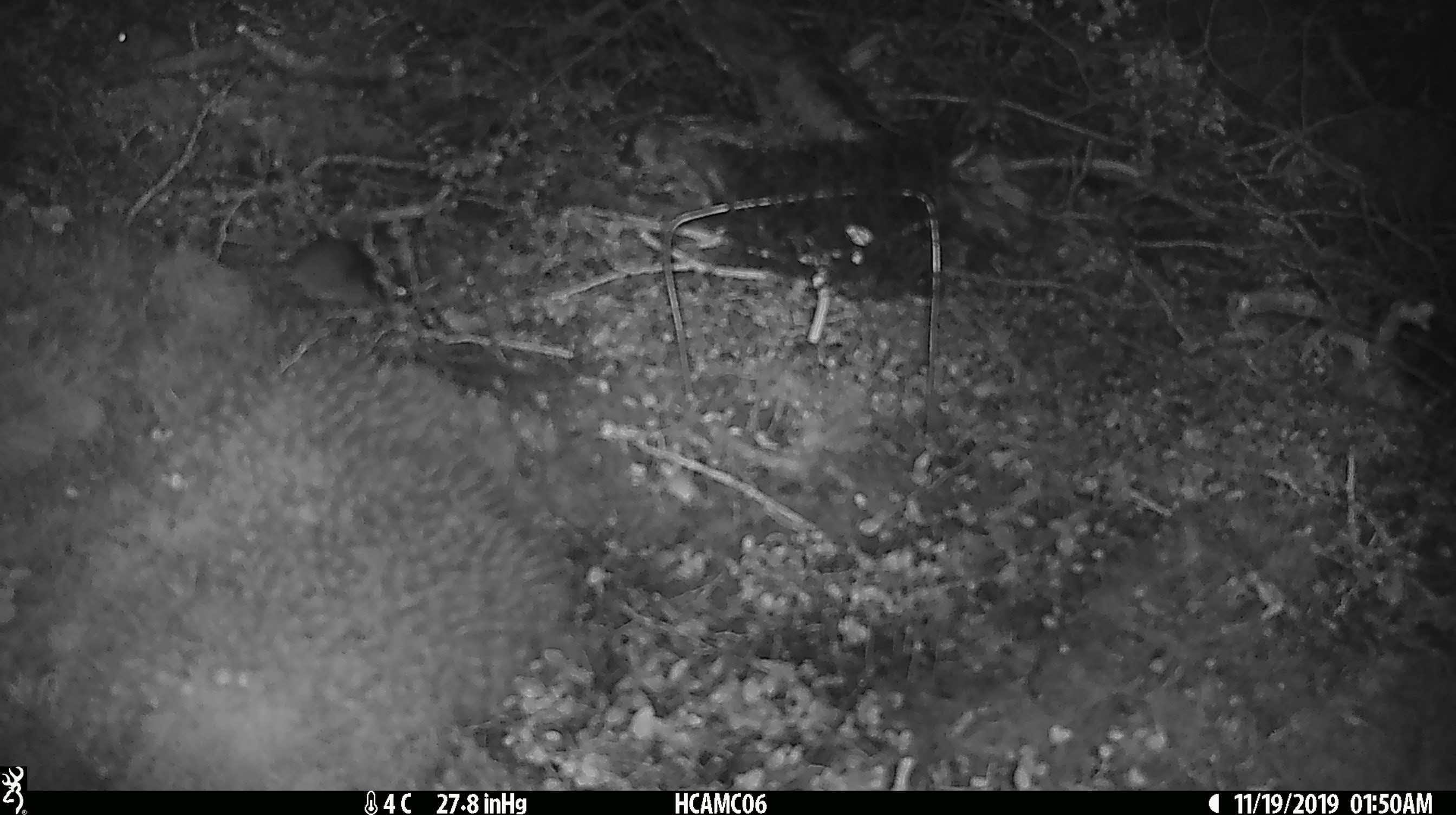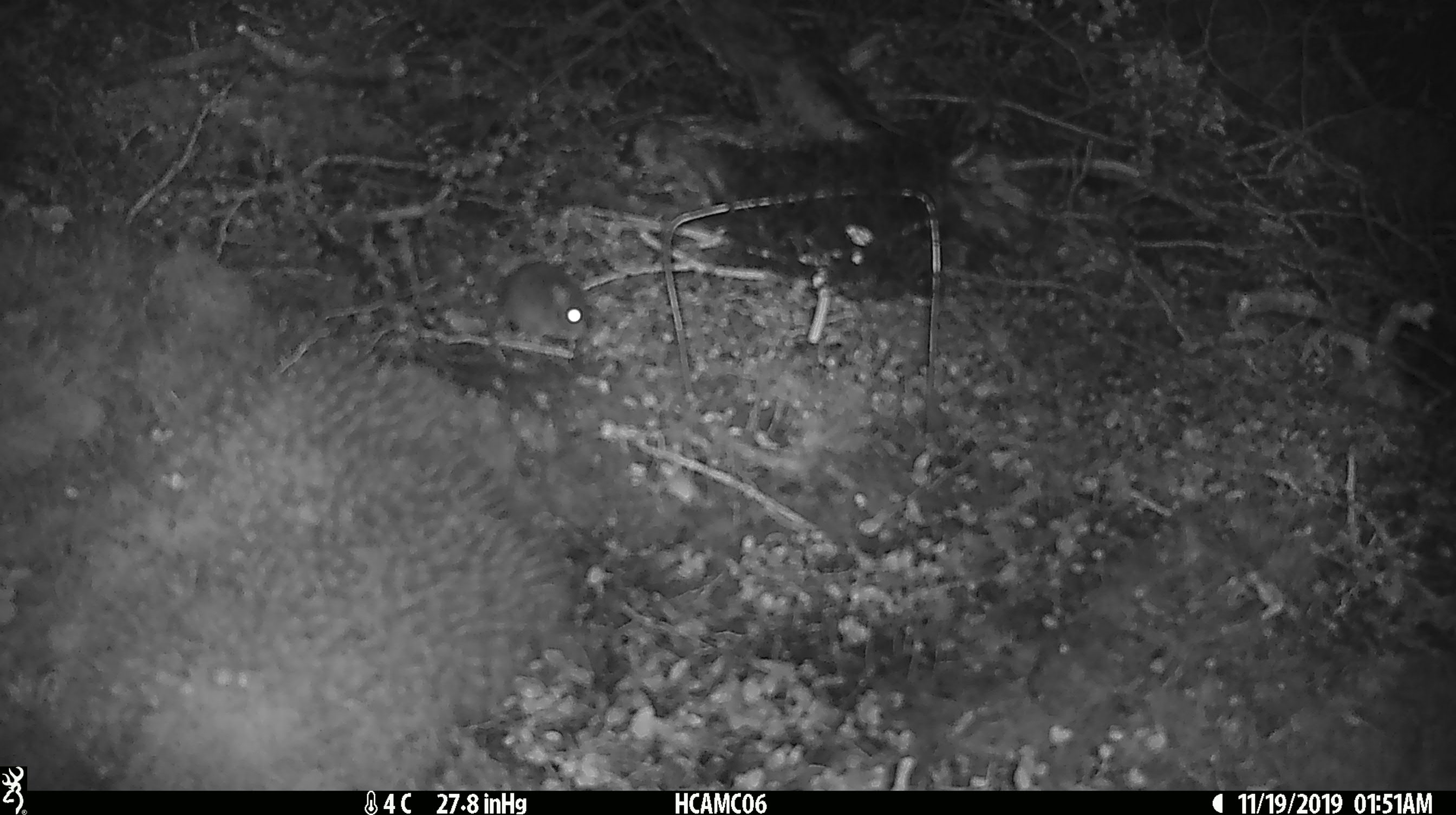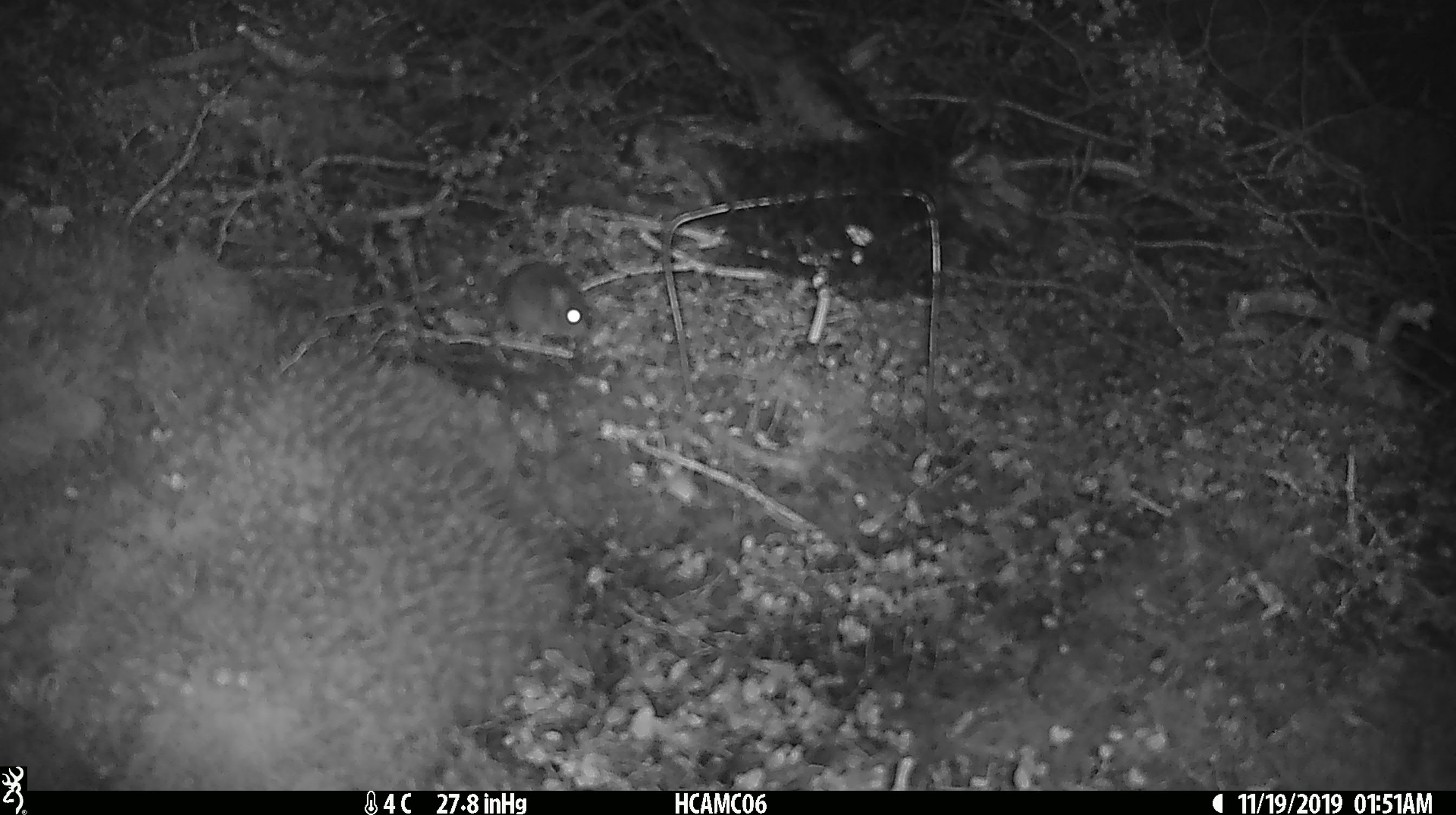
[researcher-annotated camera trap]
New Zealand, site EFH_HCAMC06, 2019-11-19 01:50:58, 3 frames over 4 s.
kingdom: Animalia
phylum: Chordata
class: Mammalia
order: Rodentia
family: Muridae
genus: Mus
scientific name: Mus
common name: mouse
Mouse (Mus).